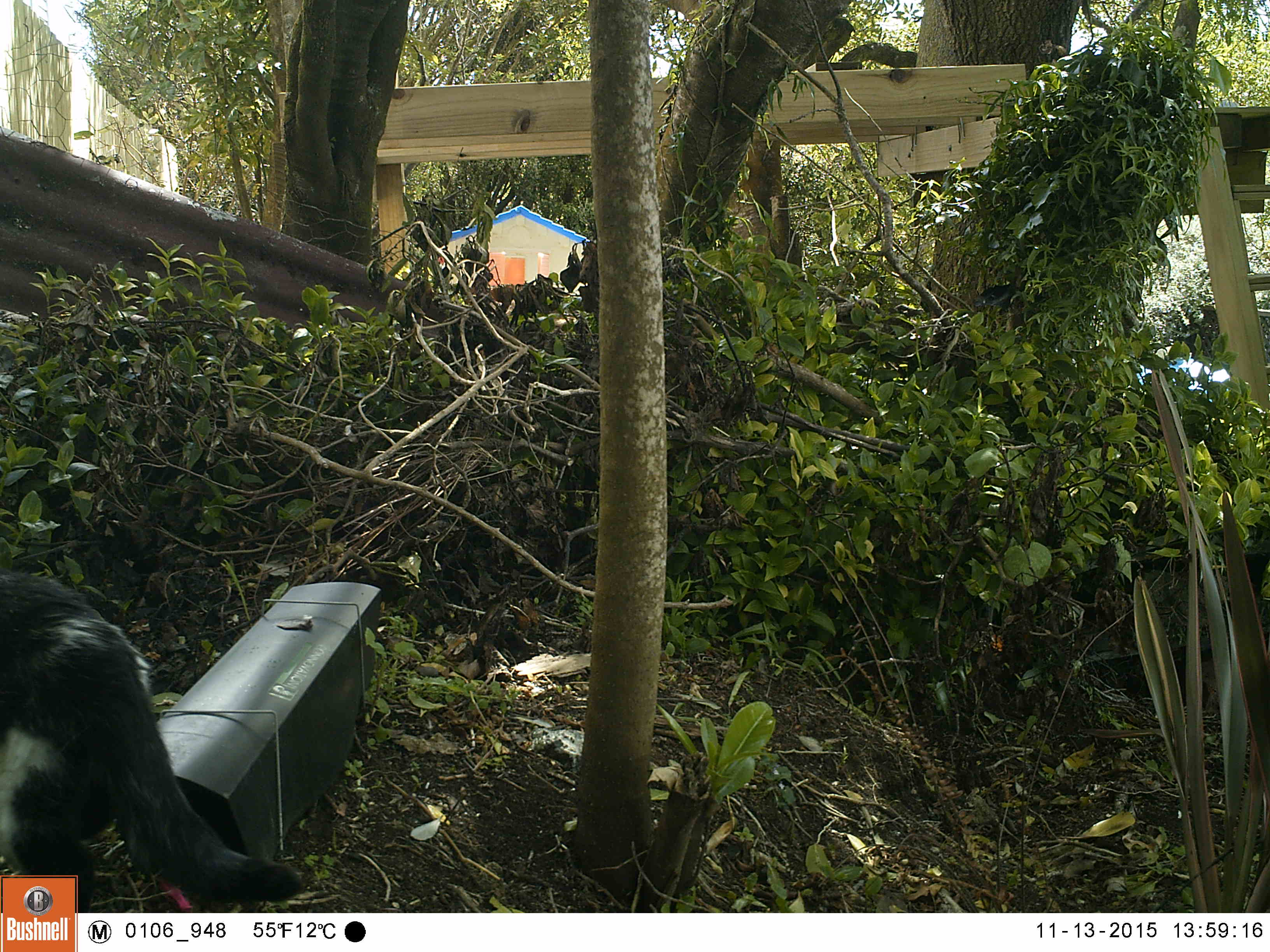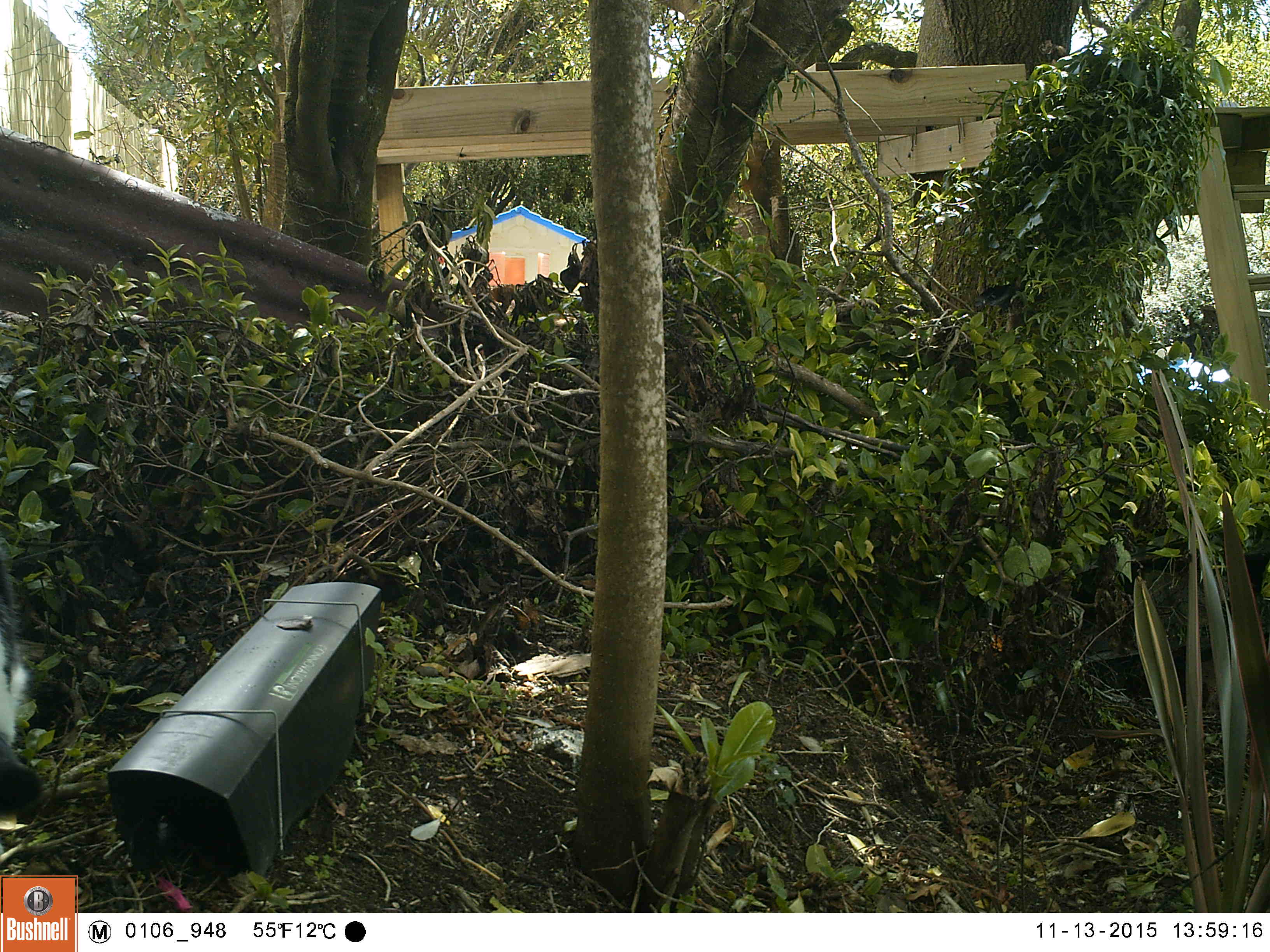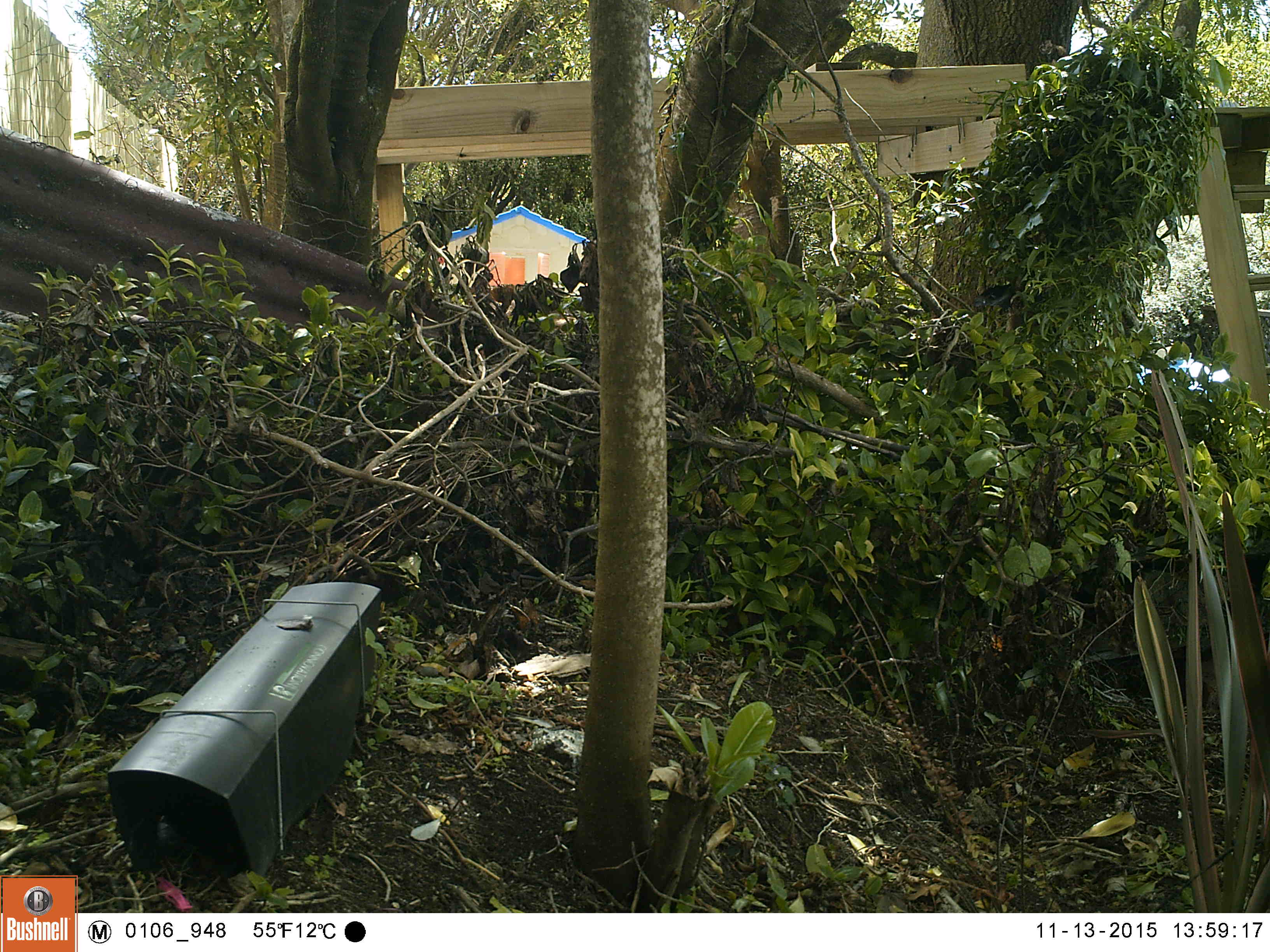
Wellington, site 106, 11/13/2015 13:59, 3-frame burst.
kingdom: Animalia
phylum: Chordata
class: Mammalia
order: Carnivora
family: Felidae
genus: Felis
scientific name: Felis catus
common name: cat